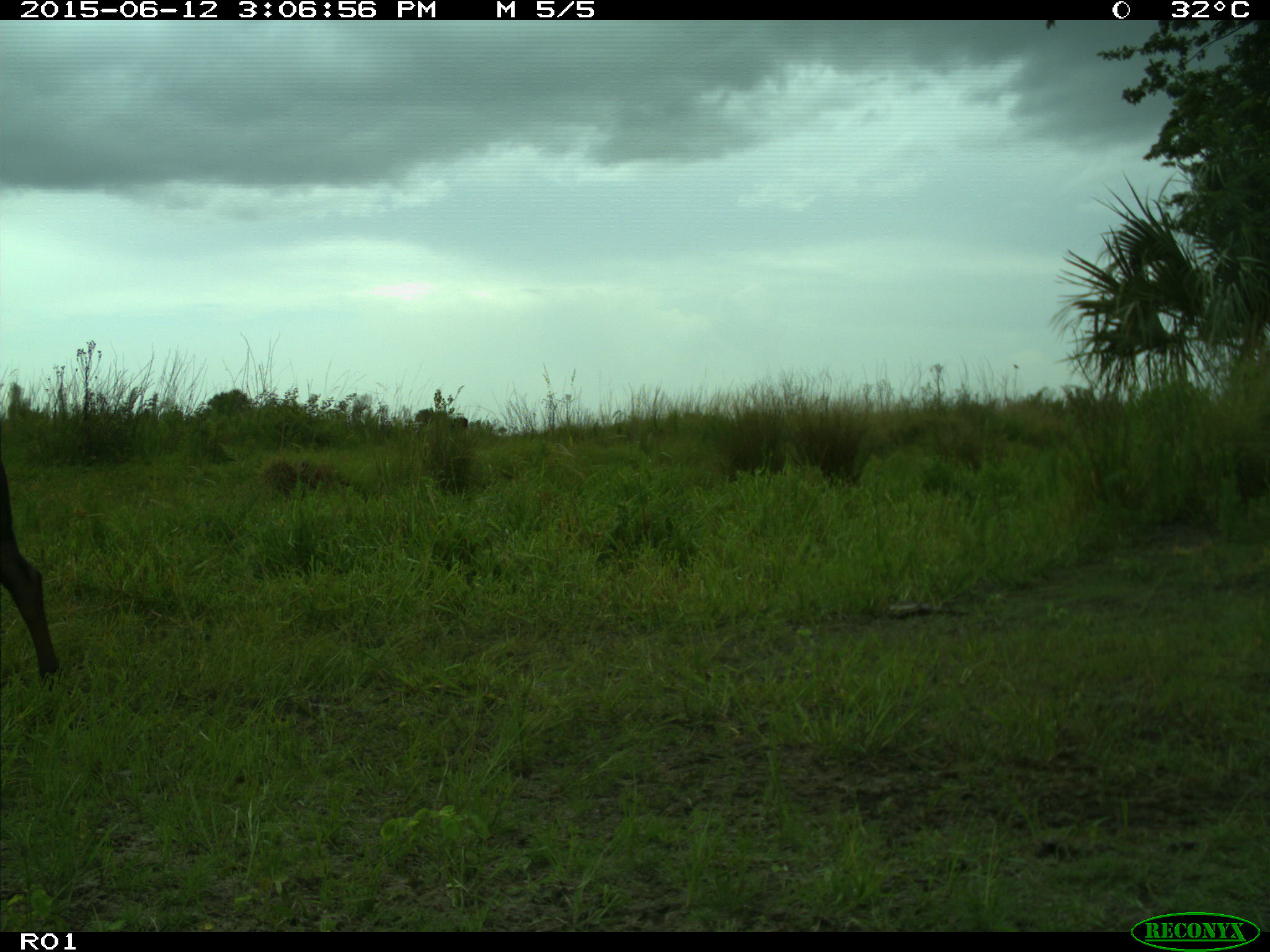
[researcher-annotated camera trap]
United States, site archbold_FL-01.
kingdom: Animalia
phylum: Chordata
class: Mammalia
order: Artiodactyla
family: Bovidae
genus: Bos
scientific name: Bos taurus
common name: domestic cow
Bos taurus (domestic cow).